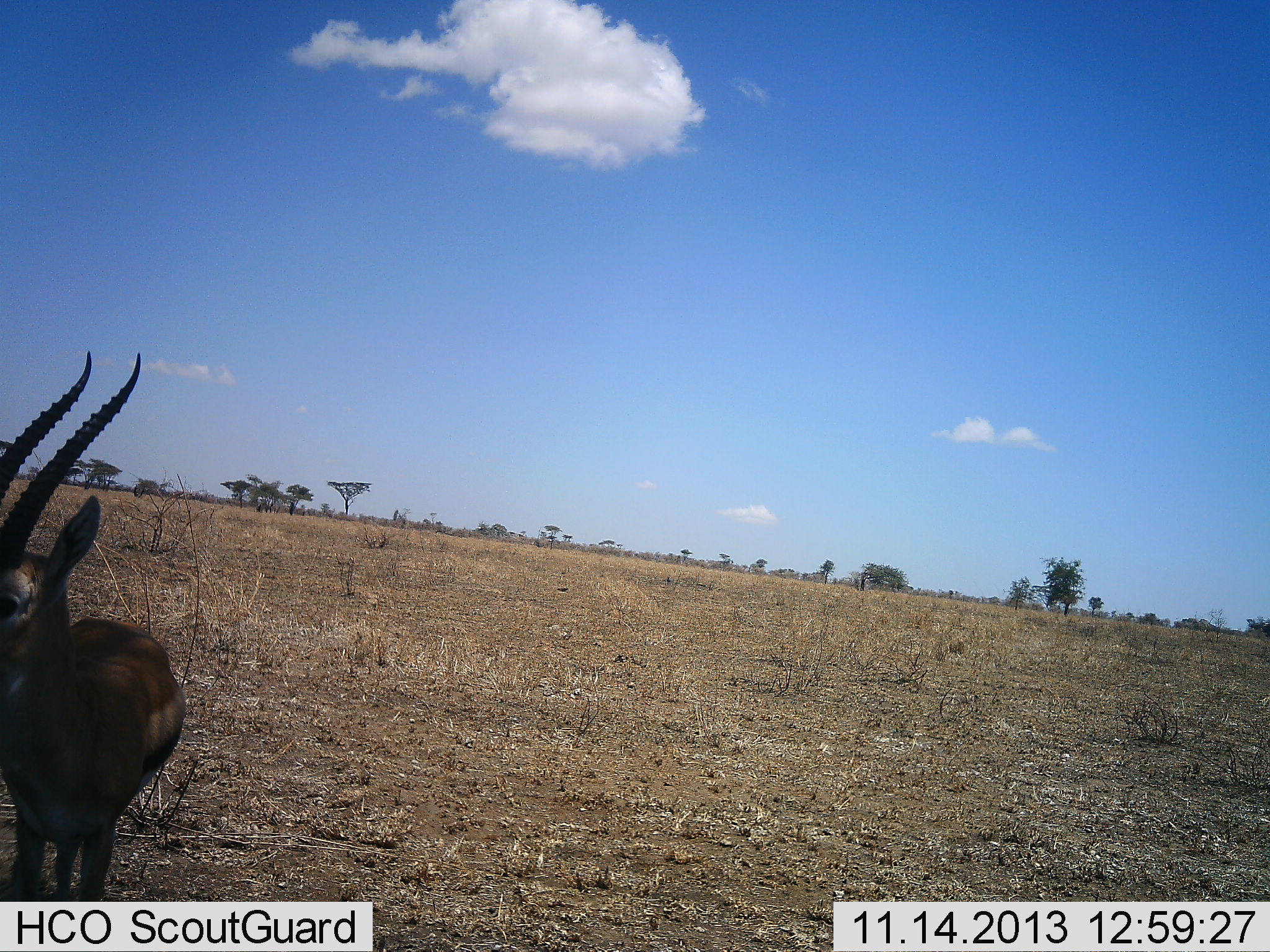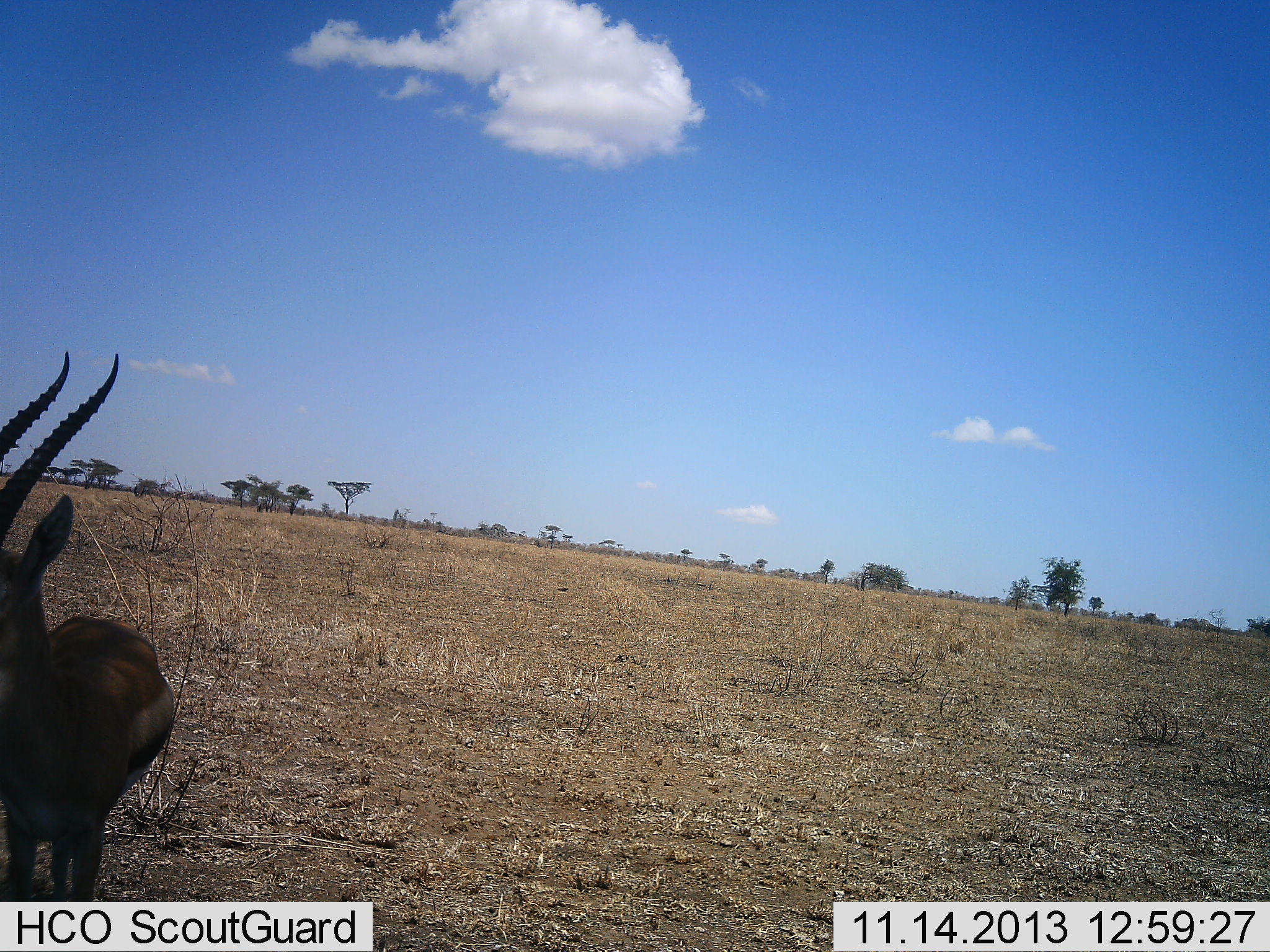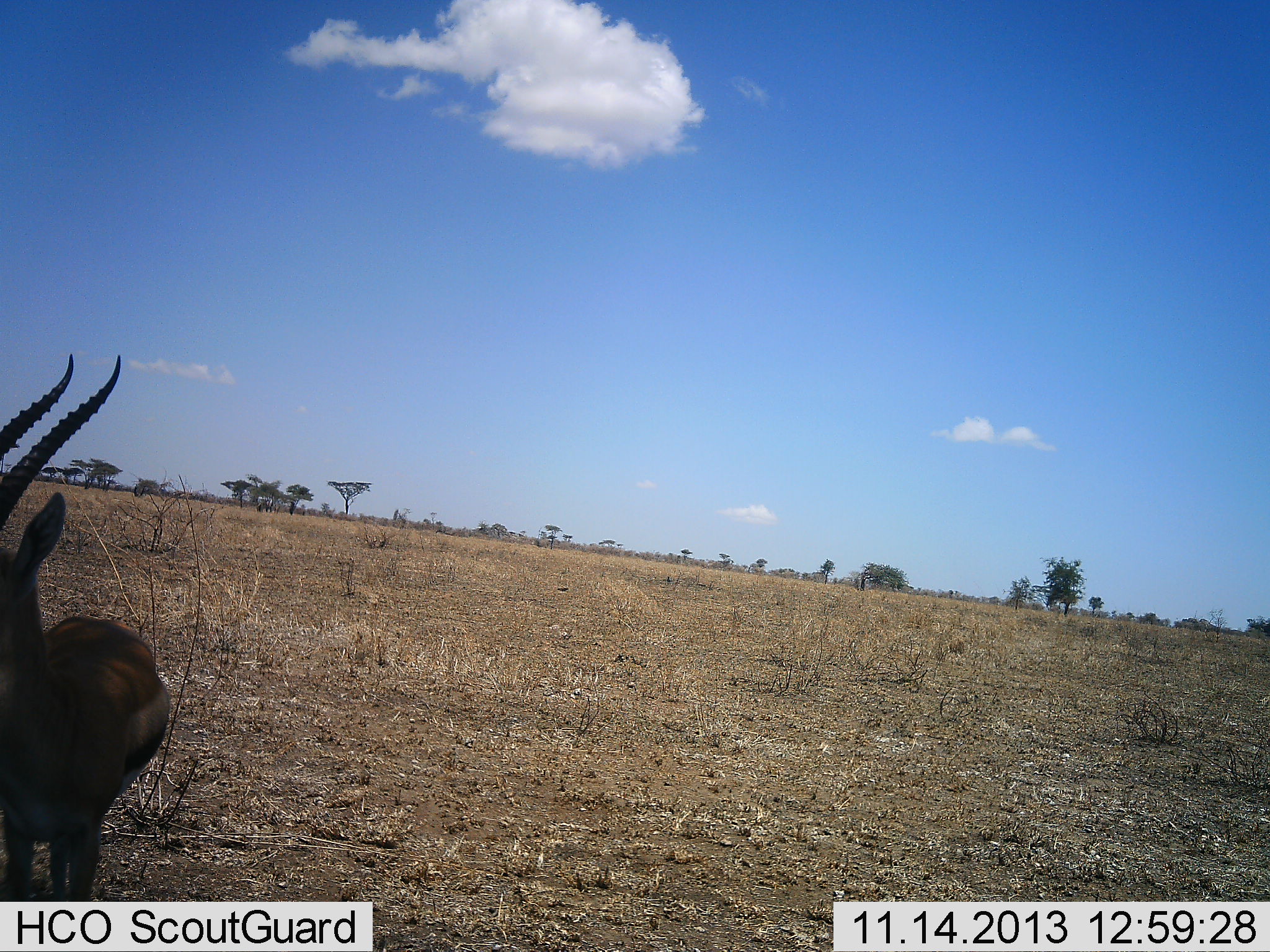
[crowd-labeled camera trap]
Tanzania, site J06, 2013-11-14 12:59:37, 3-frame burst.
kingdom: Animalia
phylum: Chordata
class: Mammalia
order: Artiodactyla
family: Bovidae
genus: Eudorcas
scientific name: Eudorcas thomsonii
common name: thomson's gazelle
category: gazellethomsons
Gazellethomsons (thomson's gazelle) (Eudorcas thomsonii), count 1. Behavior (volunteer vote fractions): standing 100%, resting 0%, moving 0%, interacting 0%. Young present (vote fraction): 0%. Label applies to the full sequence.